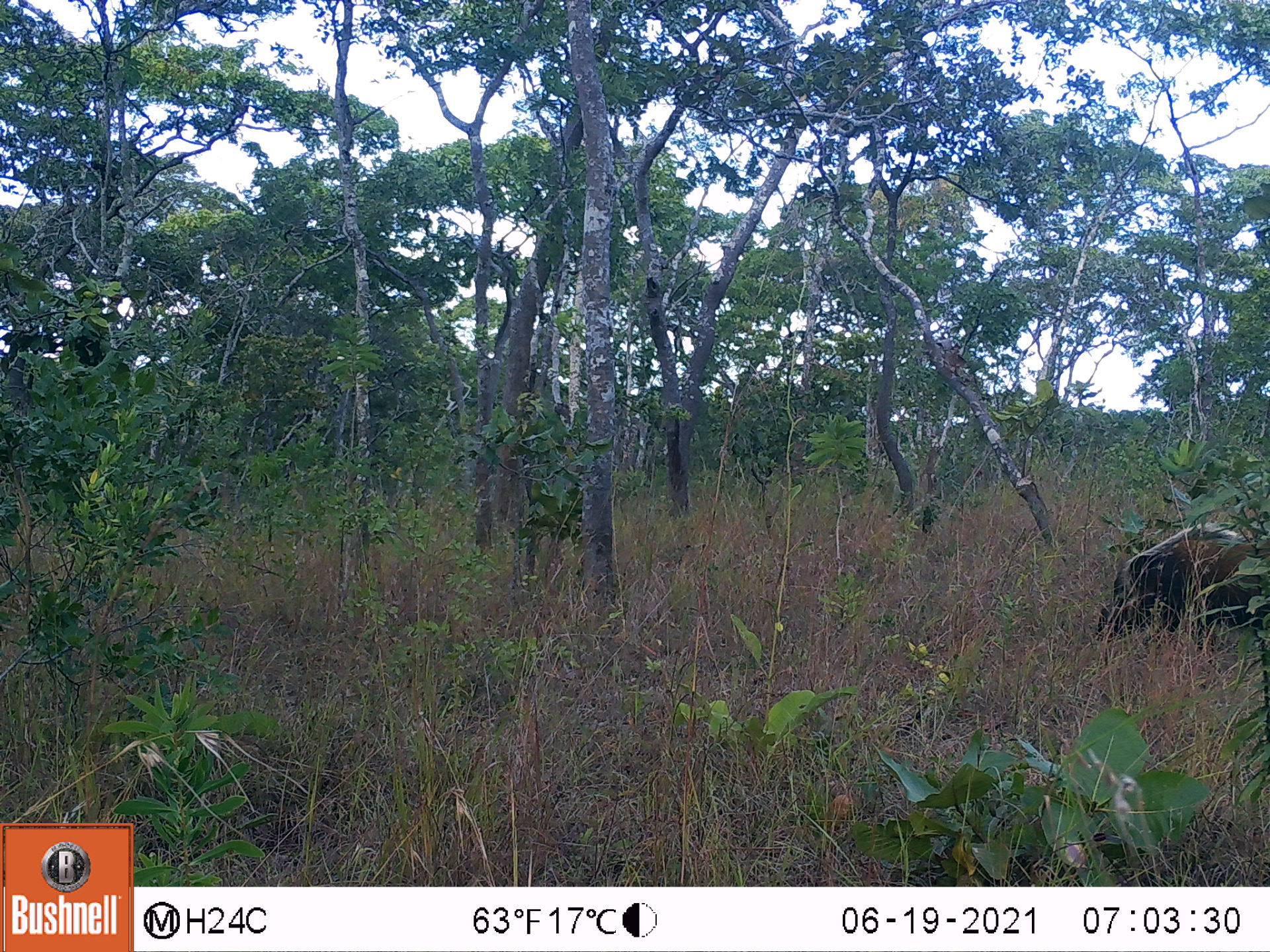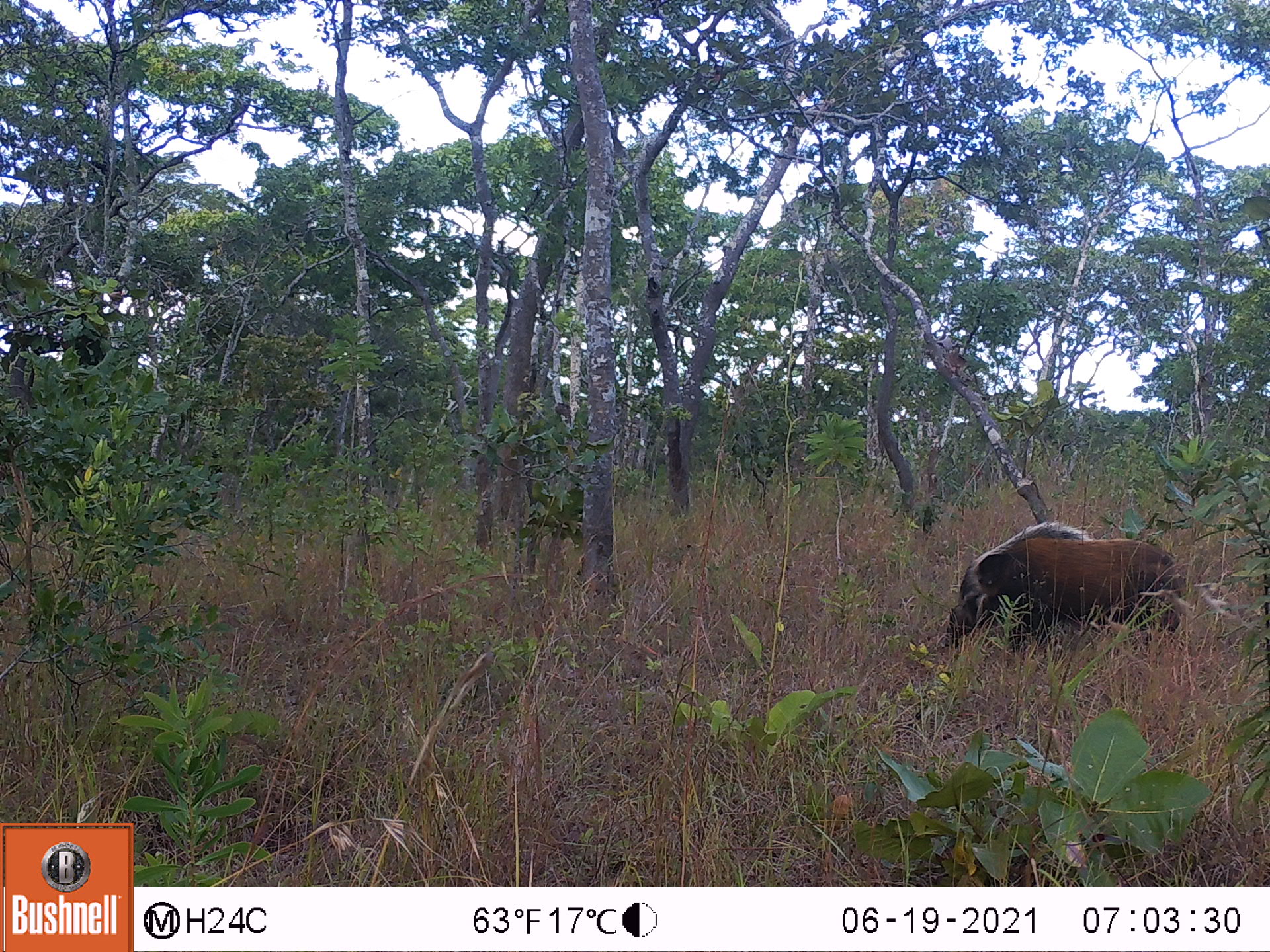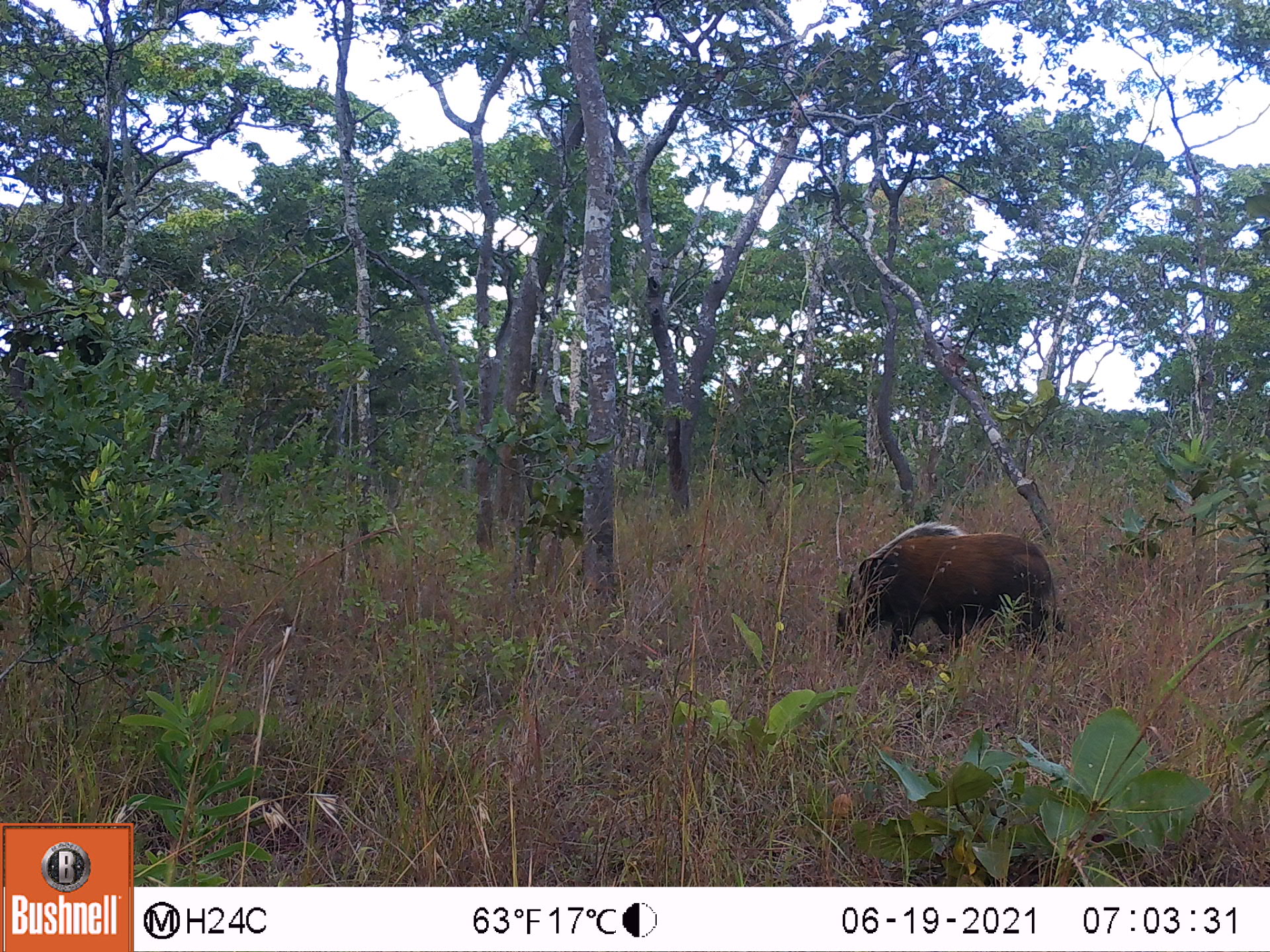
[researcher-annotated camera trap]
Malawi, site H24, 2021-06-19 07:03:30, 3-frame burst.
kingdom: Animalia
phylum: Chordata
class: Mammalia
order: Artiodactyla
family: Suidae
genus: Potamochoerus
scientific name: Potamochoerus larvatus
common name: bushpig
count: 1